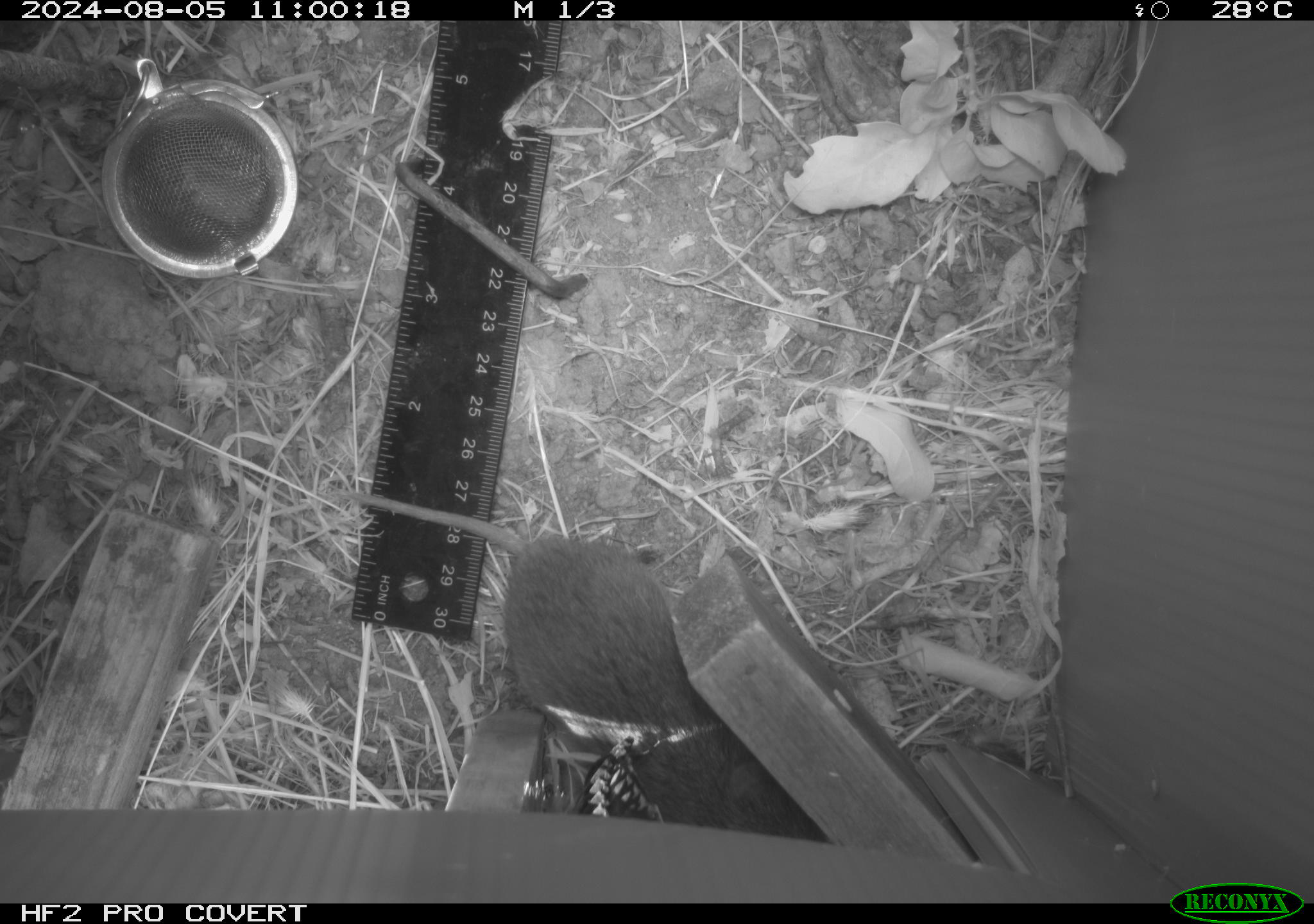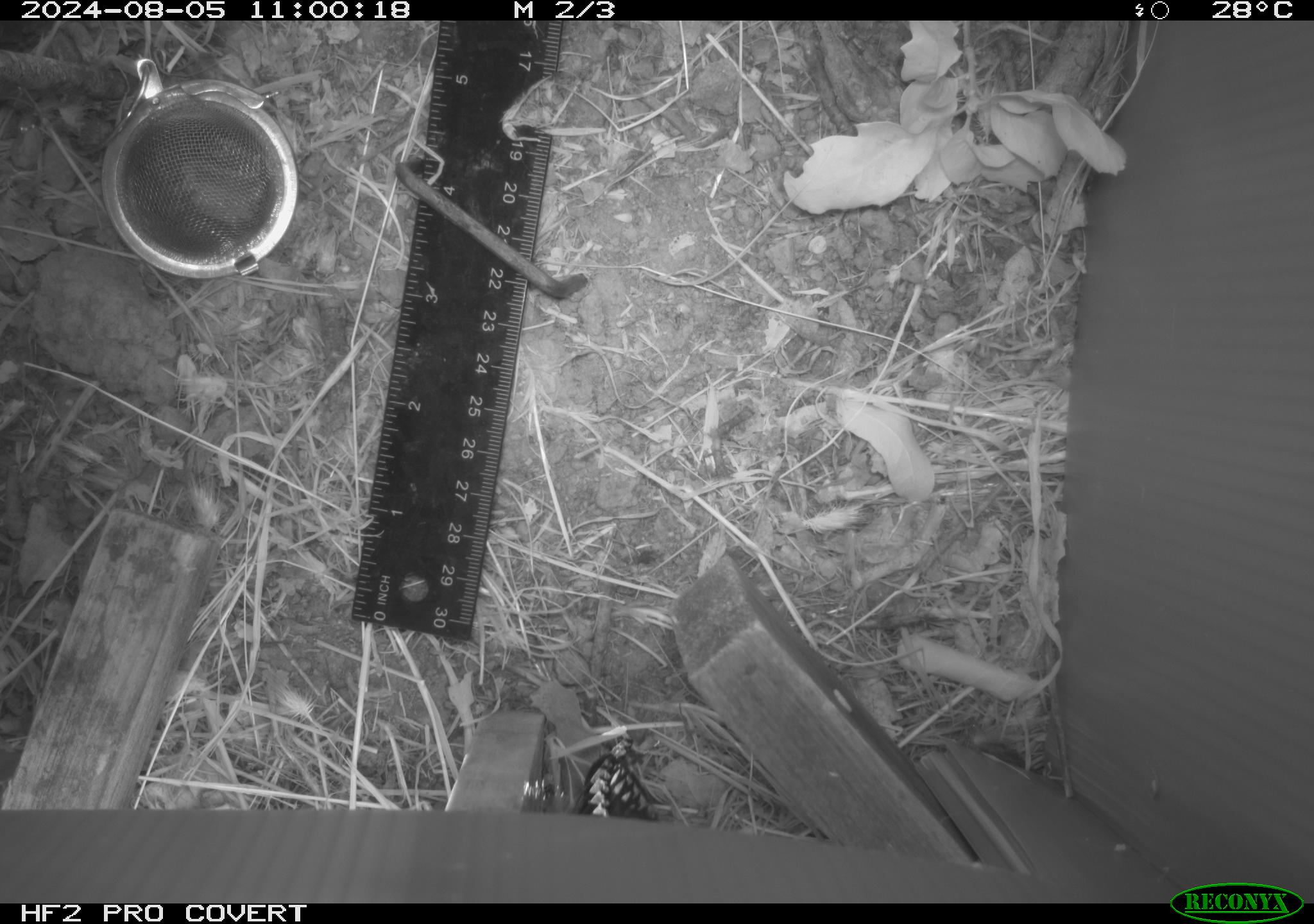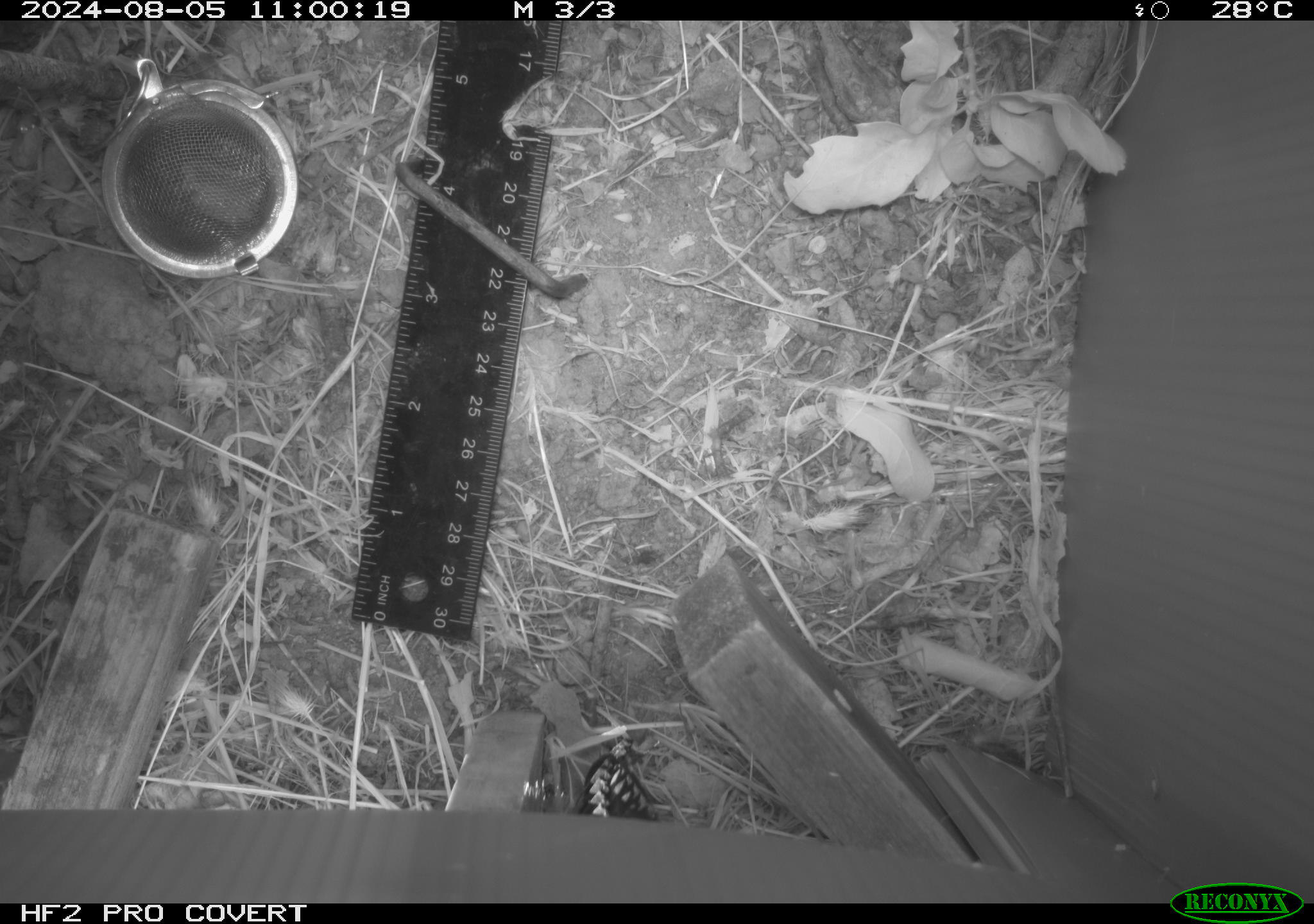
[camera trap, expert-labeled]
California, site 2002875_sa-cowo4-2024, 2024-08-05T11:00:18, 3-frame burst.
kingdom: Animalia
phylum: Chordata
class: Mammalia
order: Rodentia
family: Cricetidae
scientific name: Arvicolinae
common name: voles, lemmings, and muskrats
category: arvicolinae subfamily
Arvicolinae subfamily (voles, lemmings, and muskrats) (Arvicolinae).